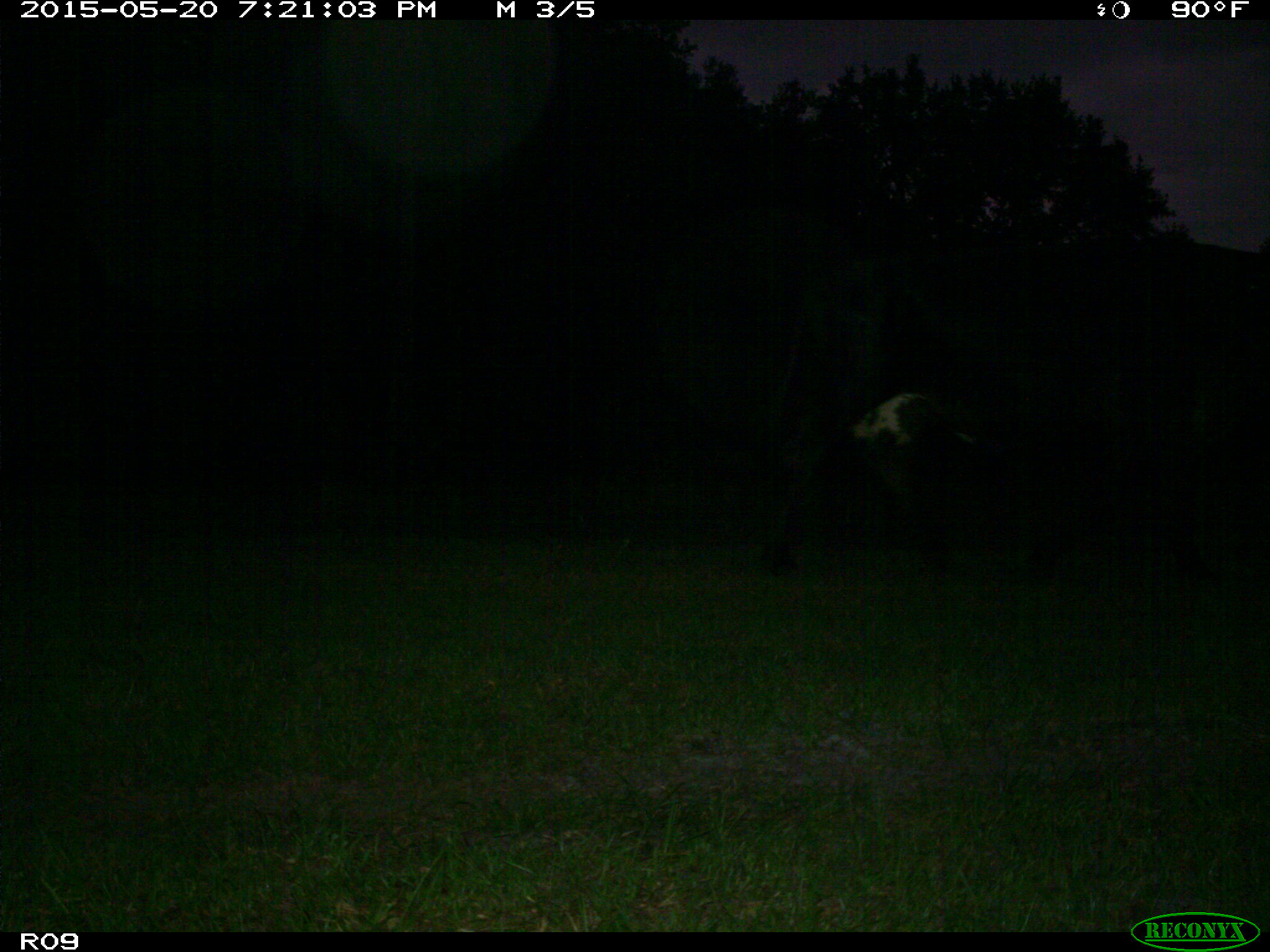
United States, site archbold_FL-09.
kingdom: Animalia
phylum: Chordata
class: Mammalia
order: Artiodactyla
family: Bovidae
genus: Bos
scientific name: Bos taurus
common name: domestic cow